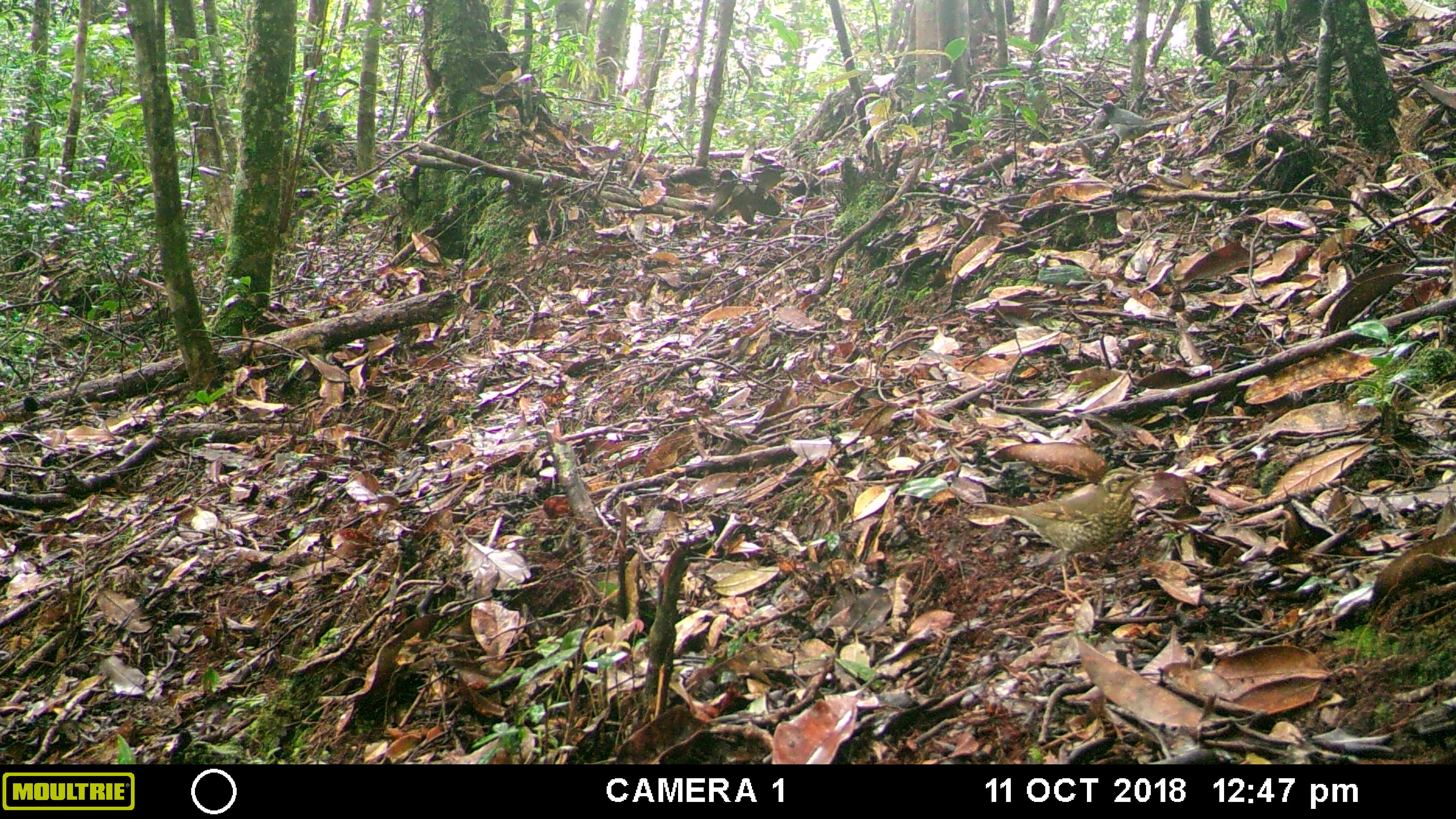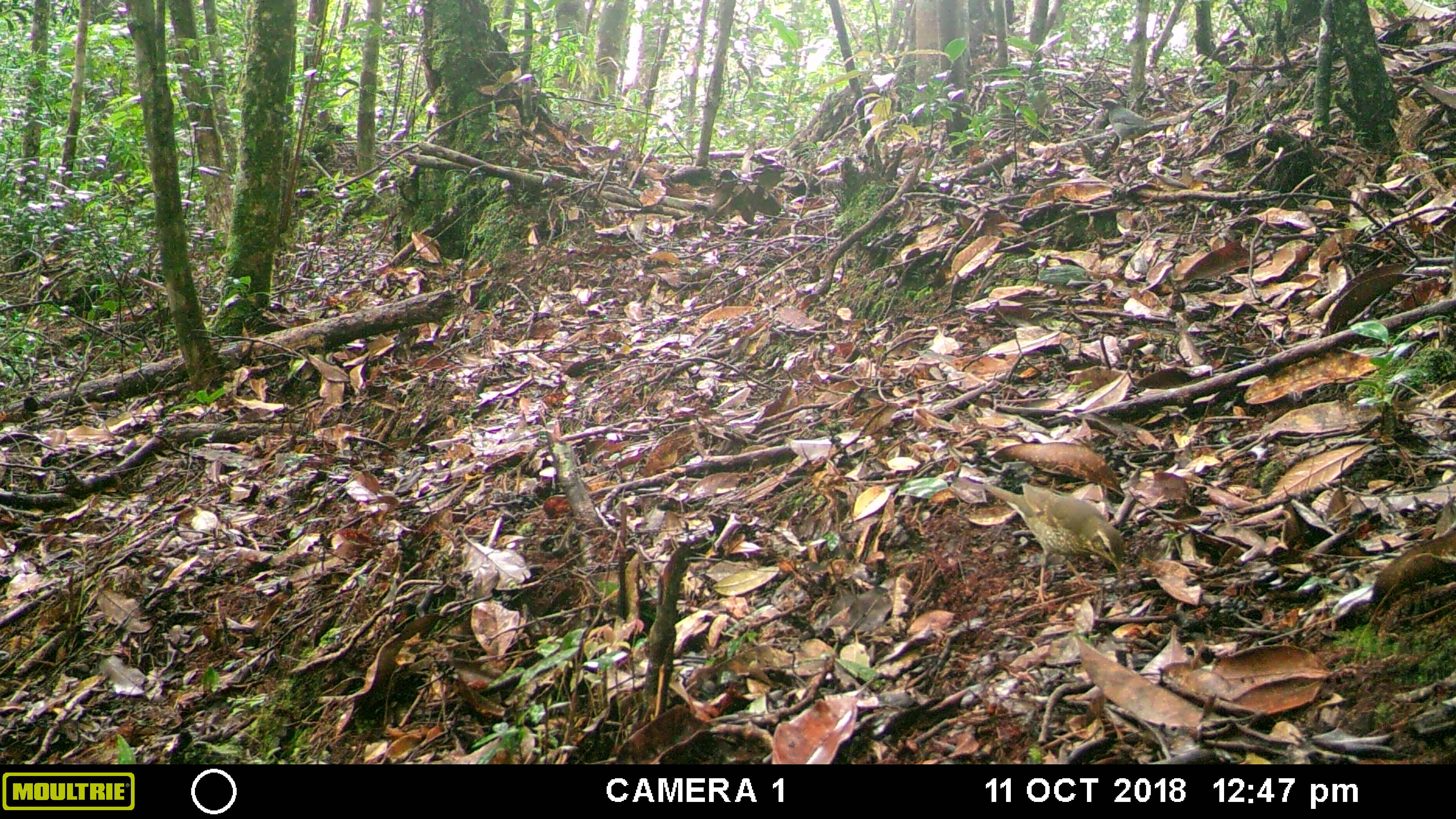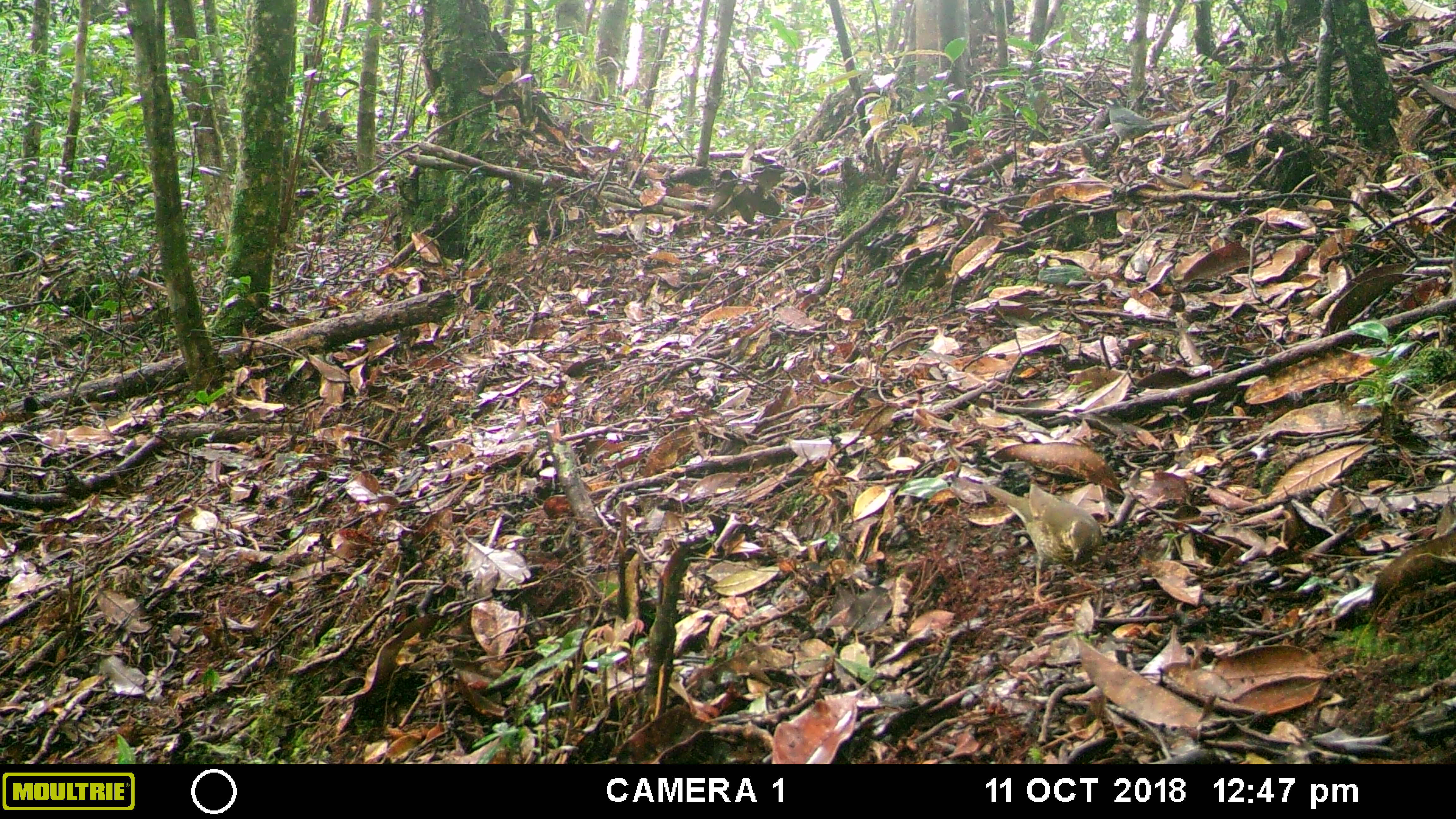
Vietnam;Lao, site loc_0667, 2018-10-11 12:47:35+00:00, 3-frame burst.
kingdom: Animalia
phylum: Chordata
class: Aves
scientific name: Aves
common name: bird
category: unidentified bird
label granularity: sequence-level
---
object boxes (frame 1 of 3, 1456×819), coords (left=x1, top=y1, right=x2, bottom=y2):
unidentified bird: (left=972, top=466, right=1152, bottom=602); (left=1097, top=100, right=1170, bottom=155)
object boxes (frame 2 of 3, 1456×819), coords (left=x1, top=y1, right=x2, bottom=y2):
unidentified bird: (left=981, top=480, right=1126, bottom=605); (left=1098, top=97, right=1181, bottom=156)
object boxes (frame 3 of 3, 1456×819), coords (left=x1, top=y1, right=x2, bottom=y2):
unidentified bird: (left=980, top=480, right=1103, bottom=605); (left=1103, top=97, right=1180, bottom=158)